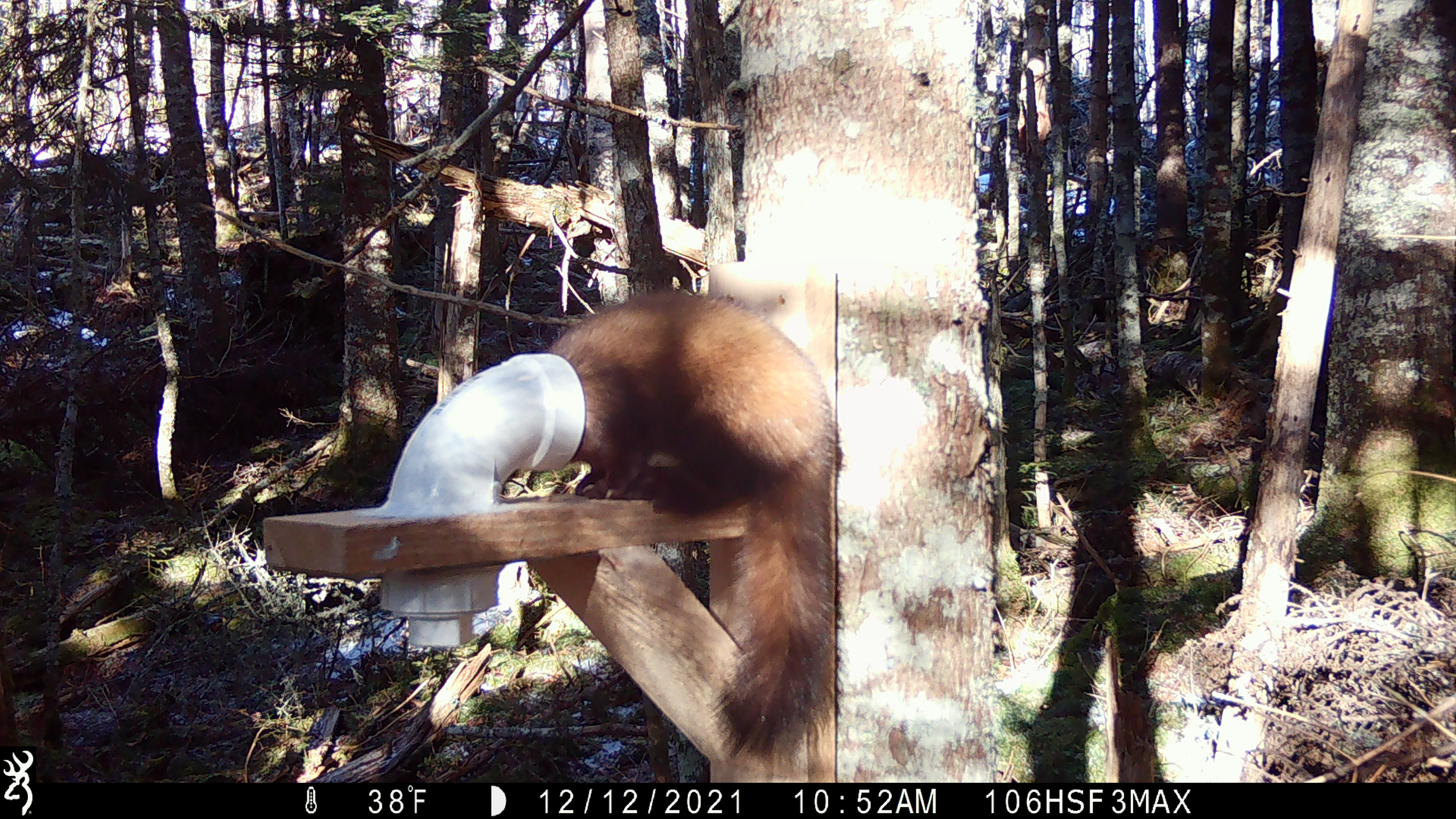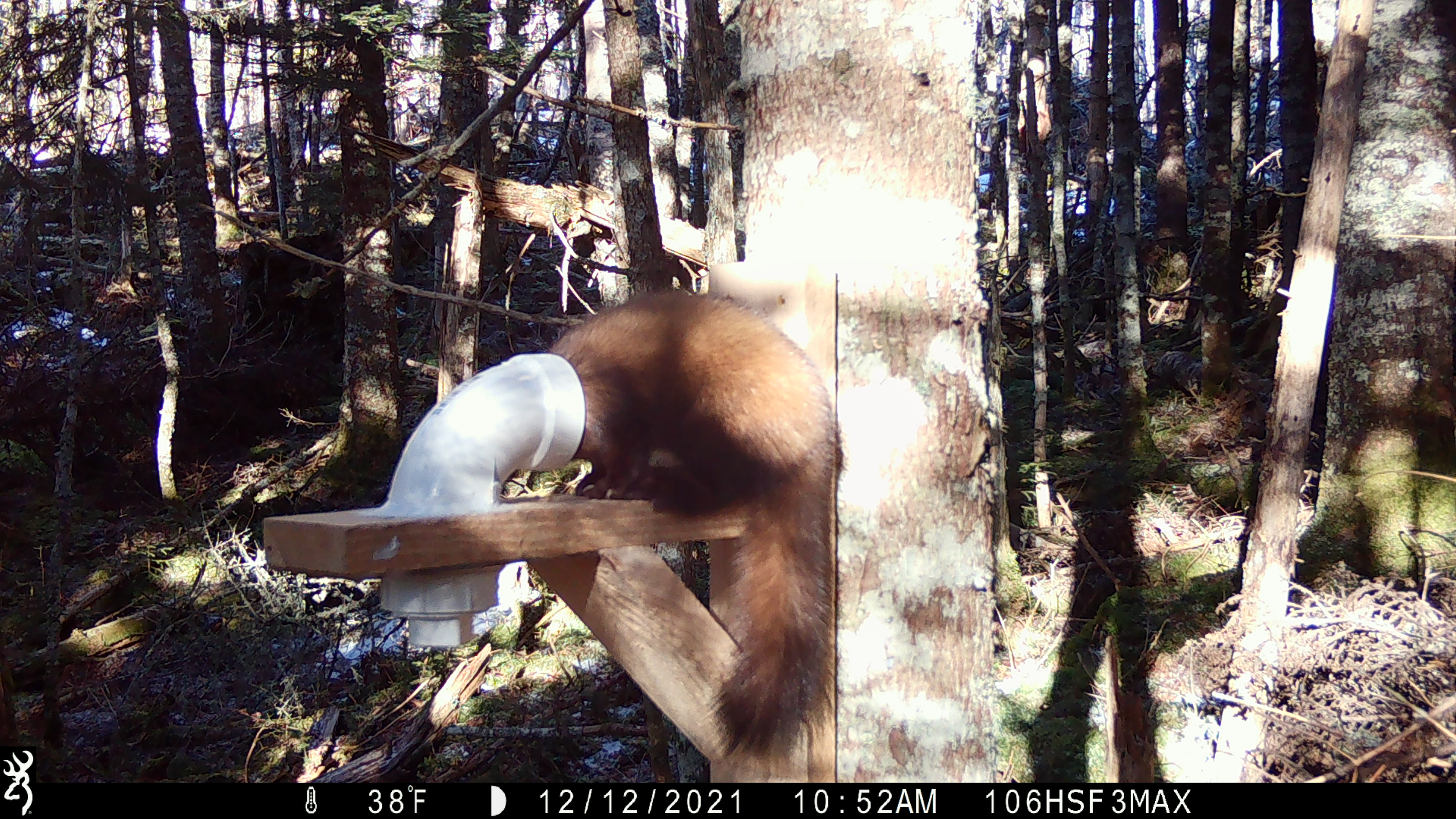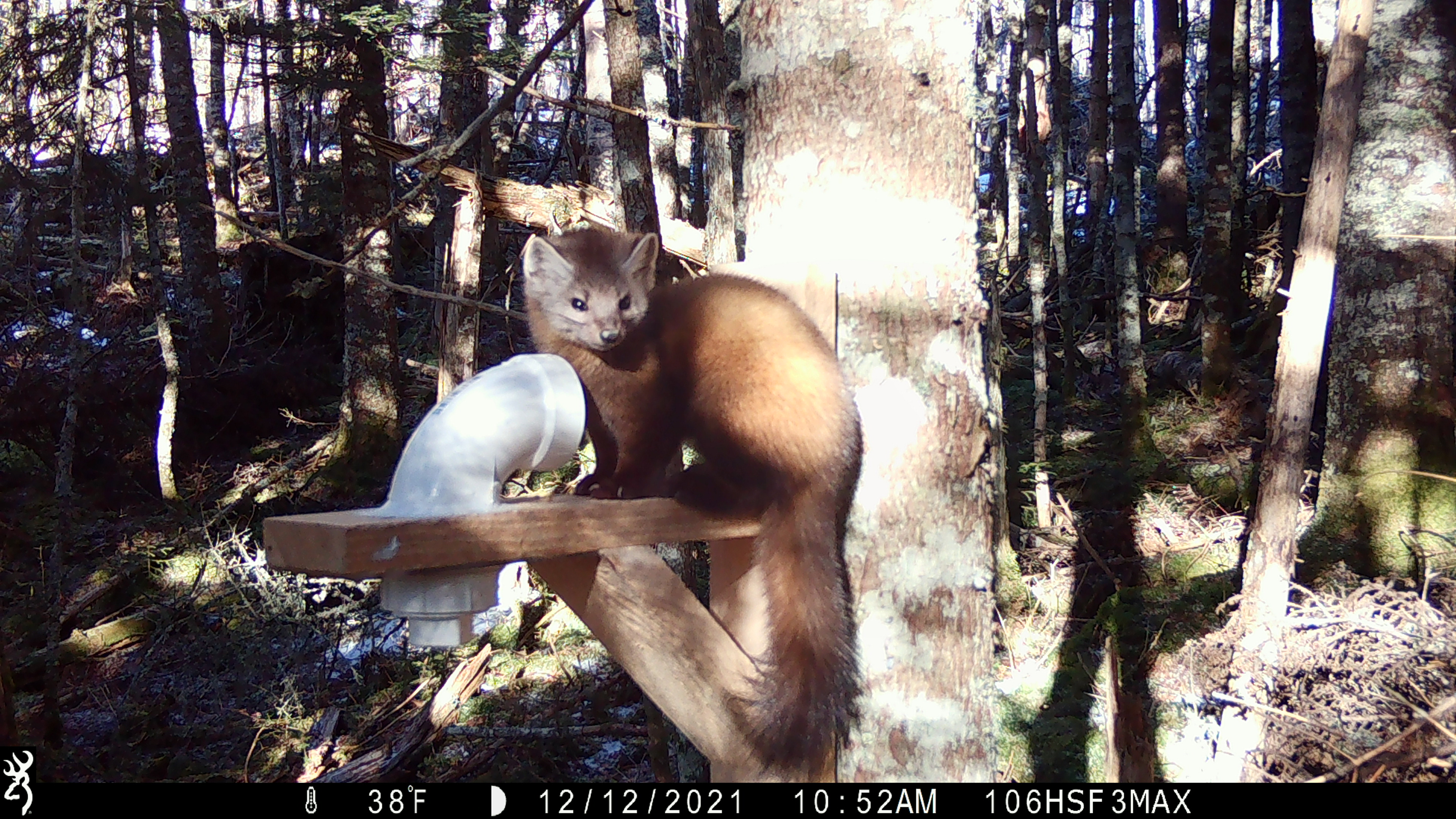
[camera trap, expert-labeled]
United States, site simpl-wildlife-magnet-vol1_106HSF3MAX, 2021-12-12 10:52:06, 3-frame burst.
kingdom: Animalia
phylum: Chordata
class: Mammalia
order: Carnivora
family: Mustelidae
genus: Martes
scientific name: Martes americana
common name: american marten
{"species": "american marten (Martes americana)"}